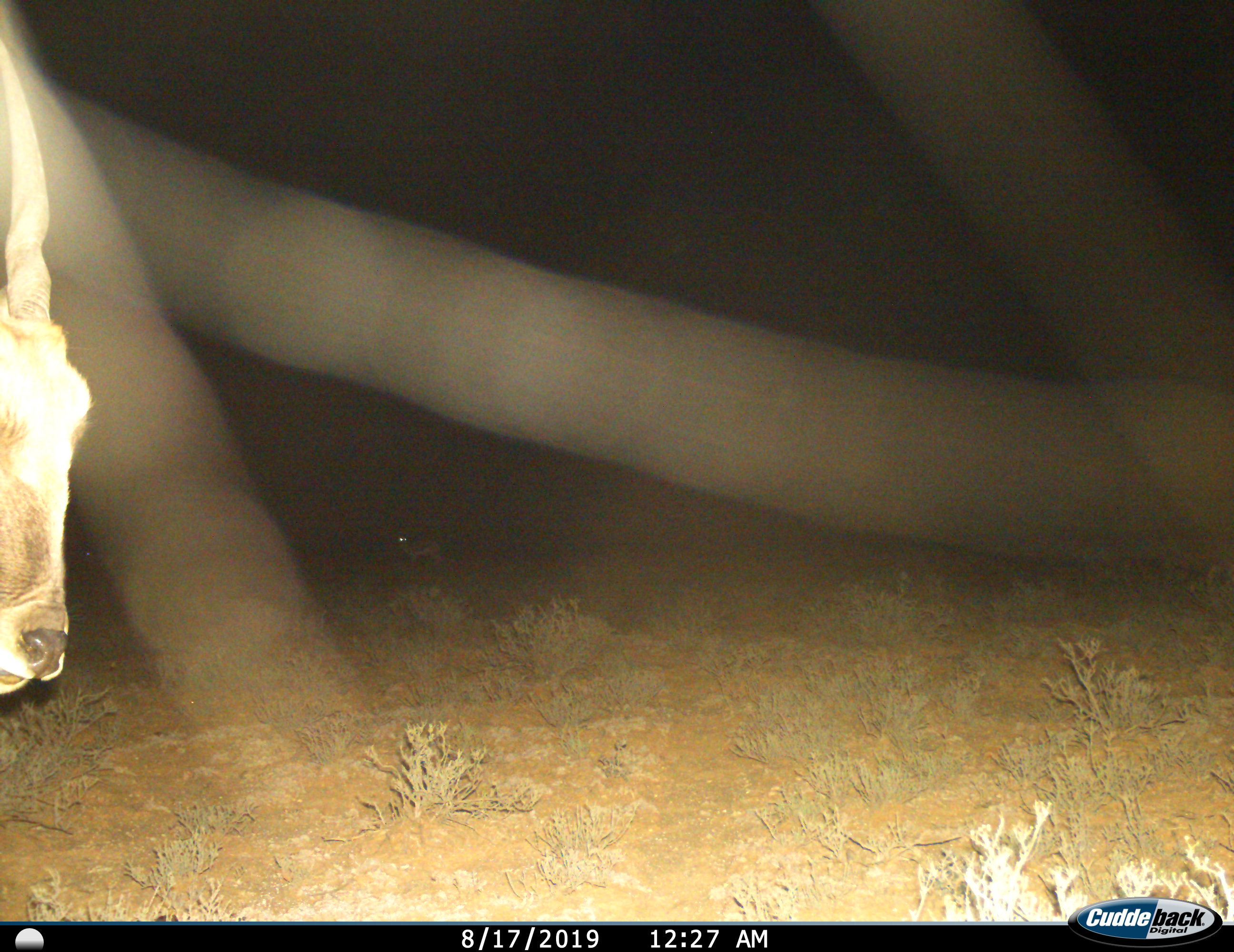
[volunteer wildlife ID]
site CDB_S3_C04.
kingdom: Animalia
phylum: Chordata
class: Mammalia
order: Artiodactyla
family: Bovidae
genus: Tragelaphus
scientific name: Tragelaphus oryx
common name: eland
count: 1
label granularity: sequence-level